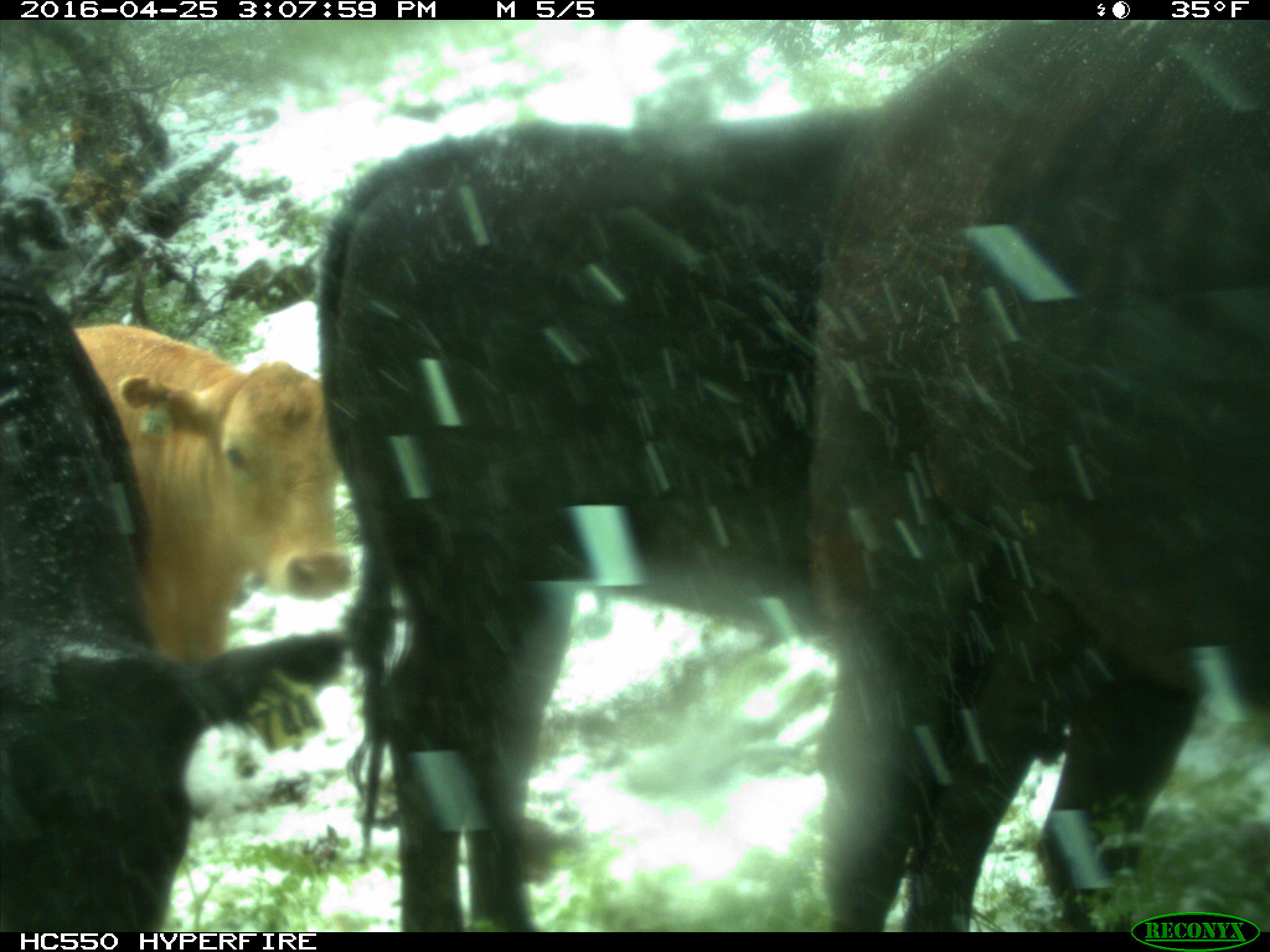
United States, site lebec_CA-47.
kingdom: Animalia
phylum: Chordata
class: Mammalia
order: Artiodactyla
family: Bovidae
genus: Bos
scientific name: Bos taurus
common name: domestic cow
Bos taurus (domestic cow).